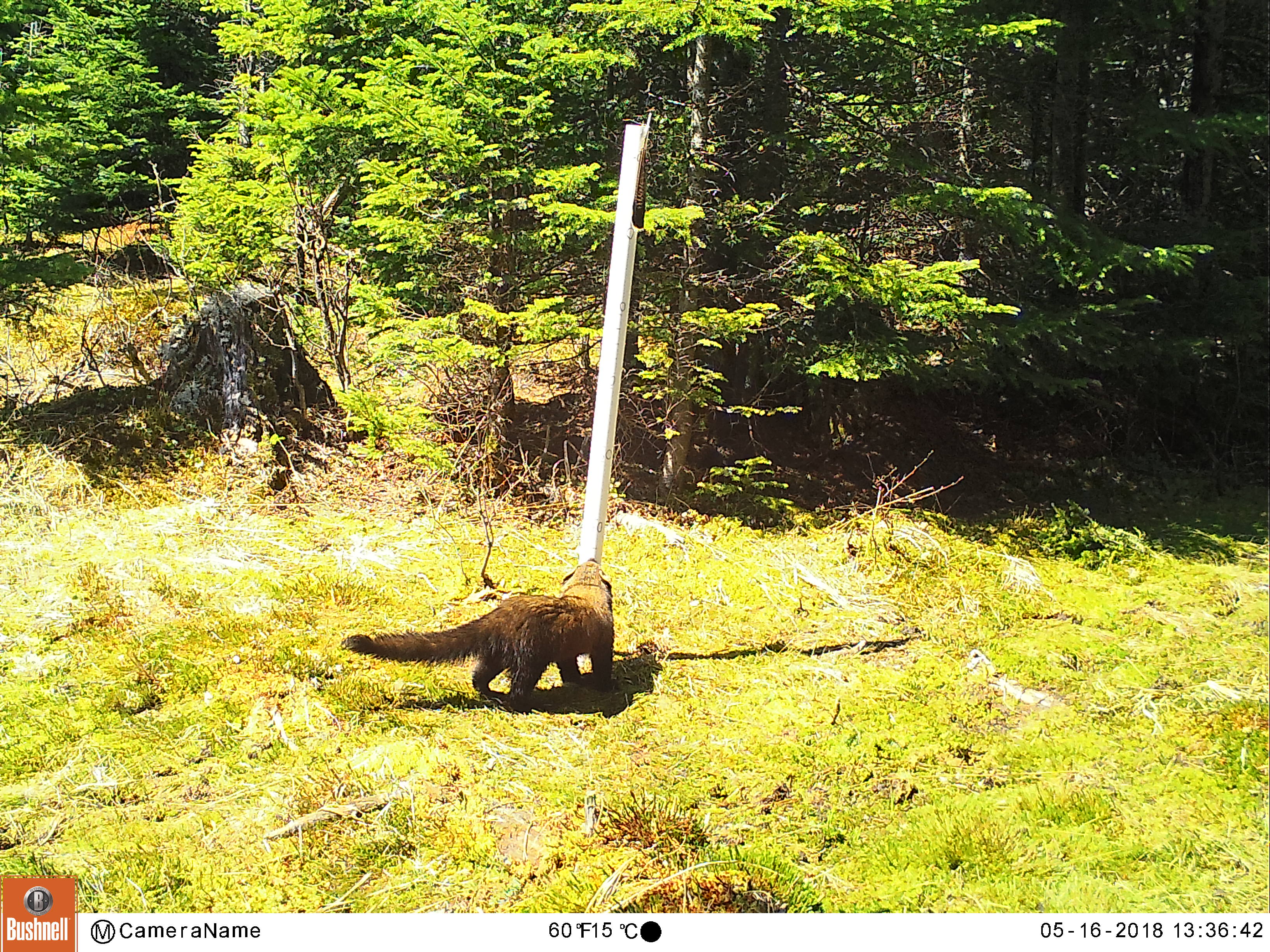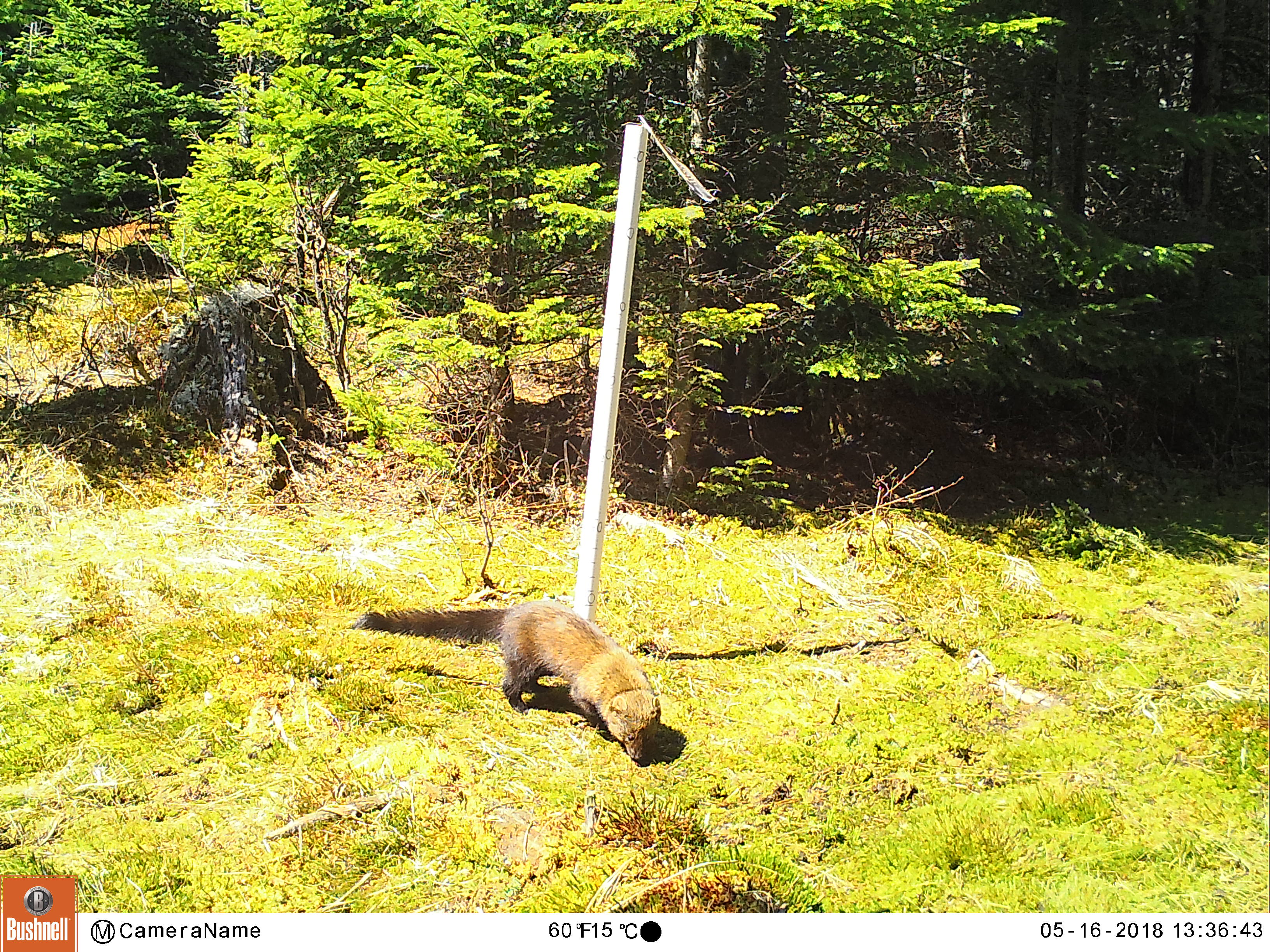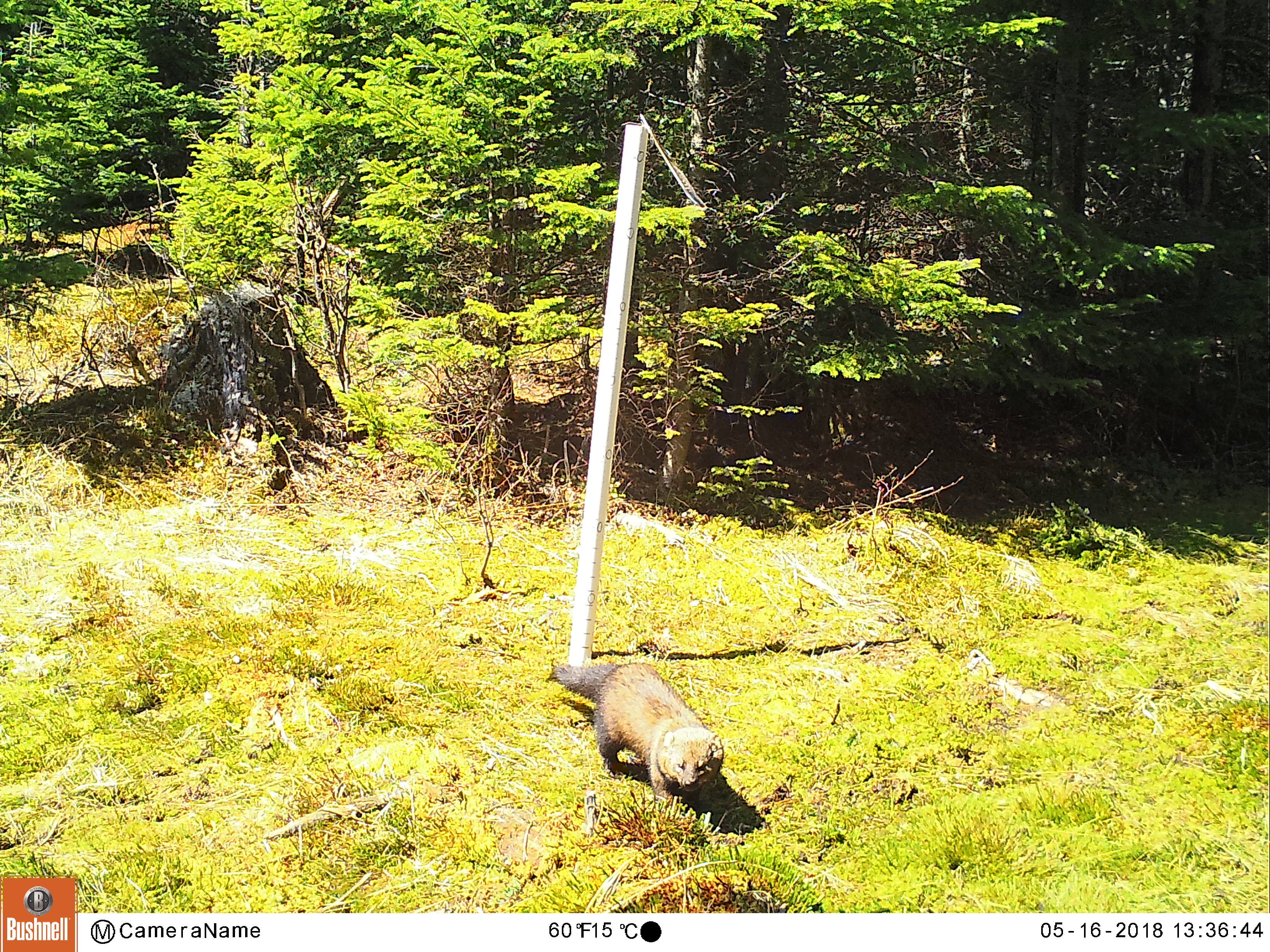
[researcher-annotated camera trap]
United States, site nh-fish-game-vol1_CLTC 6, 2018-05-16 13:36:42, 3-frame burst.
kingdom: Animalia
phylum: Chordata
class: Mammalia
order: Carnivora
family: Mustelidae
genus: Pekania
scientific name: Pekania pennanti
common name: fisher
Fisher (Pekania pennanti).